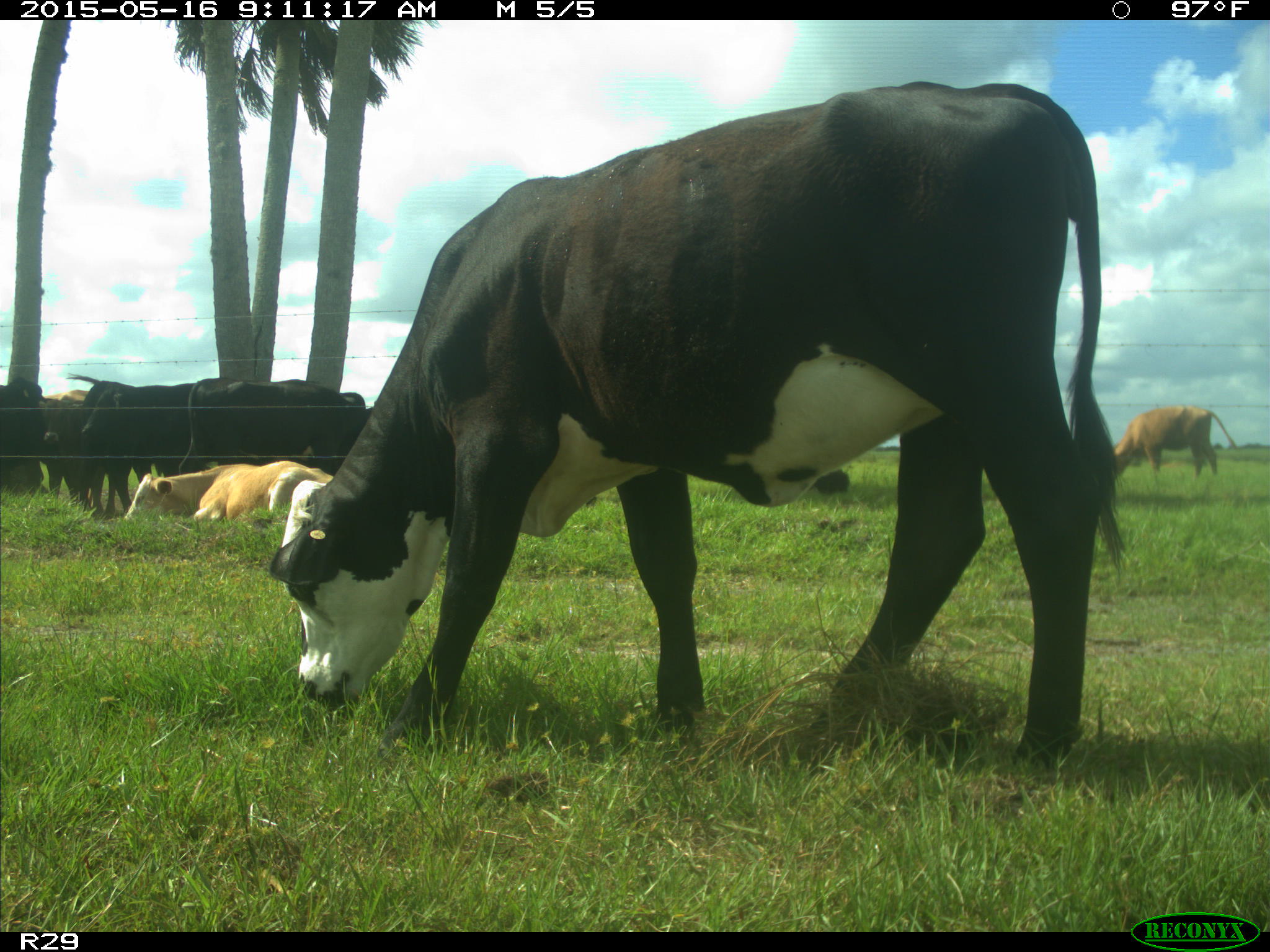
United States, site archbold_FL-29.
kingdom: Animalia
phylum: Chordata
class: Mammalia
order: Artiodactyla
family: Bovidae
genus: Bos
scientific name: Bos taurus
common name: domestic cow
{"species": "Bos taurus (domestic cow)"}